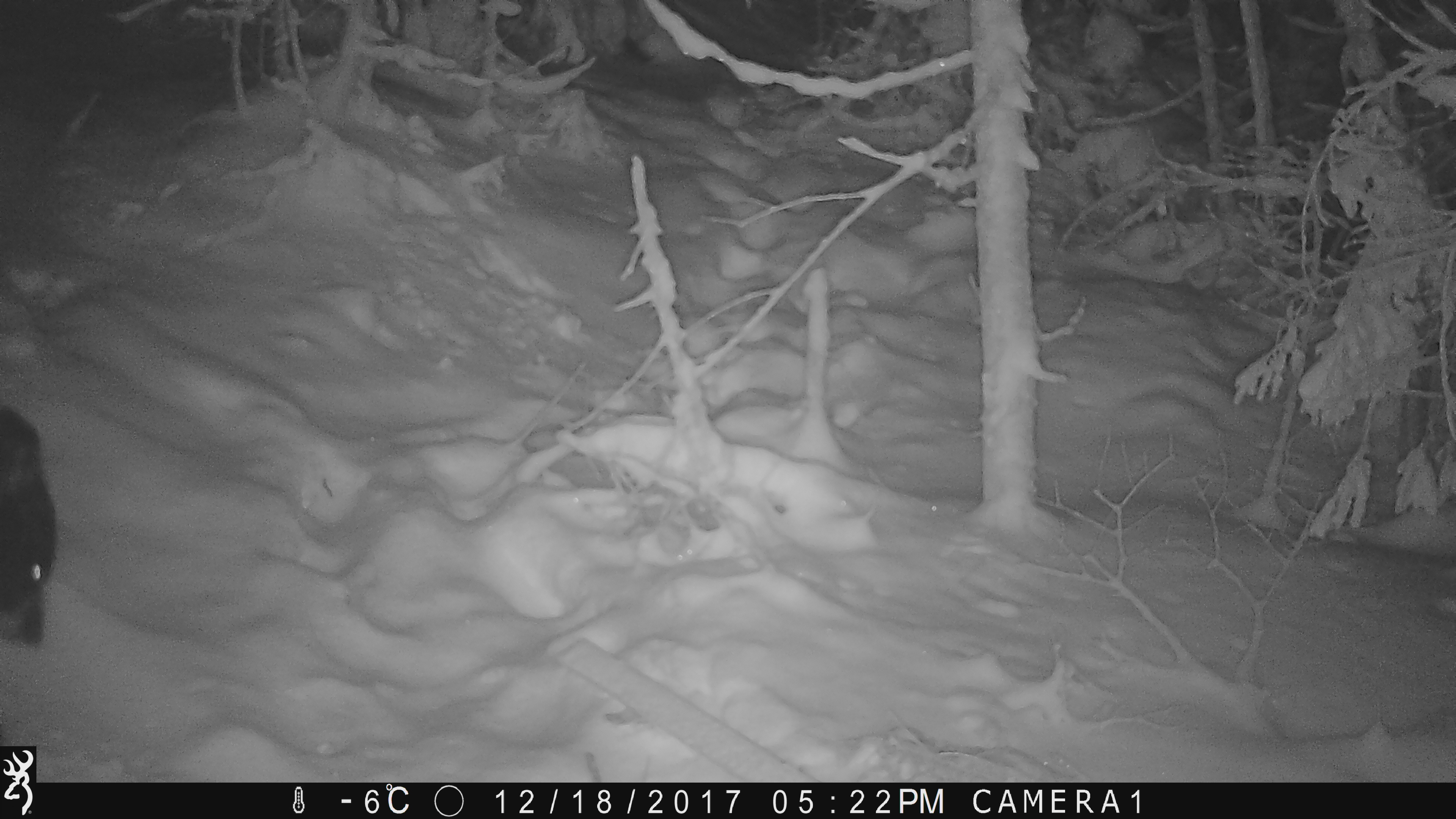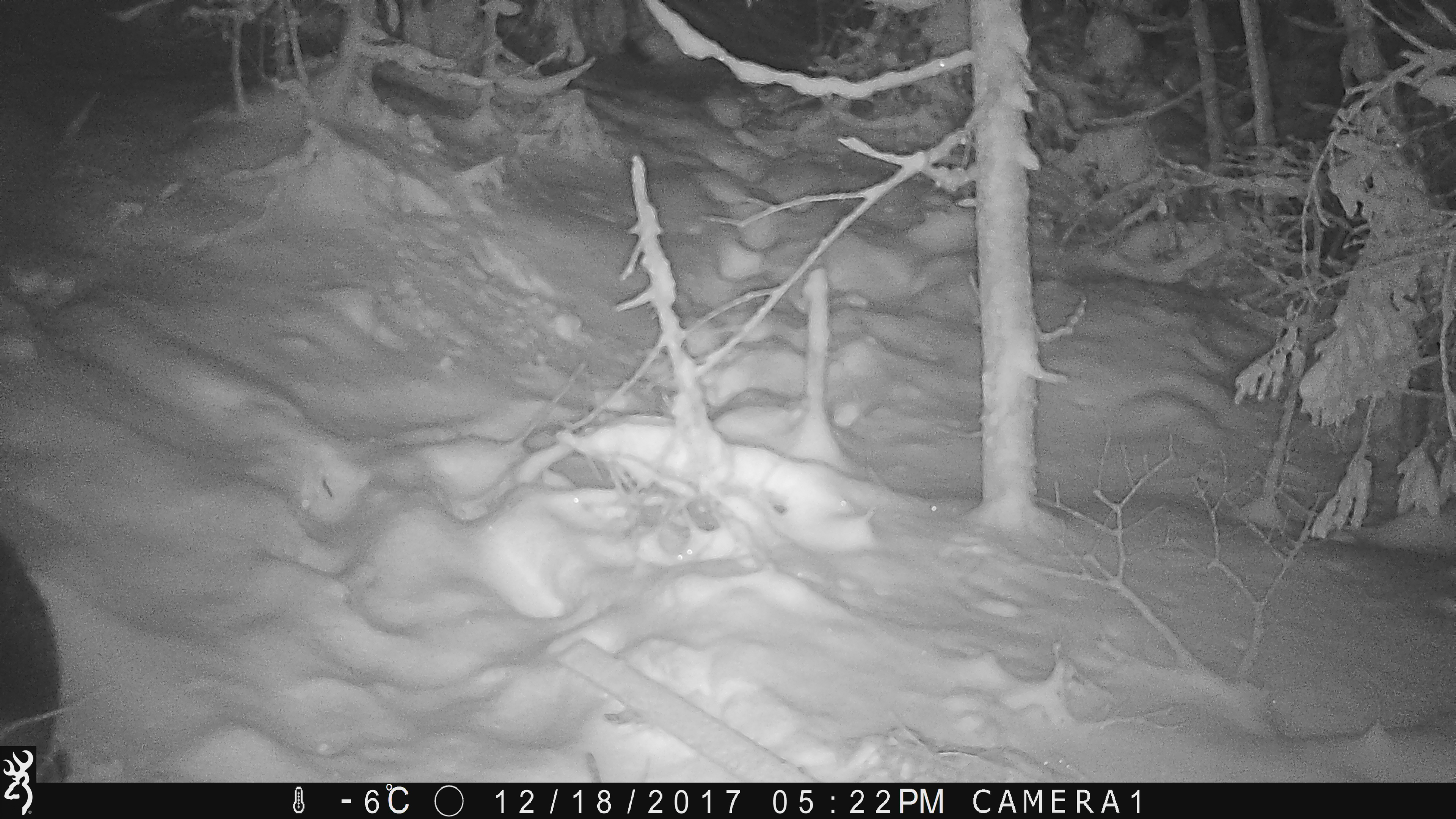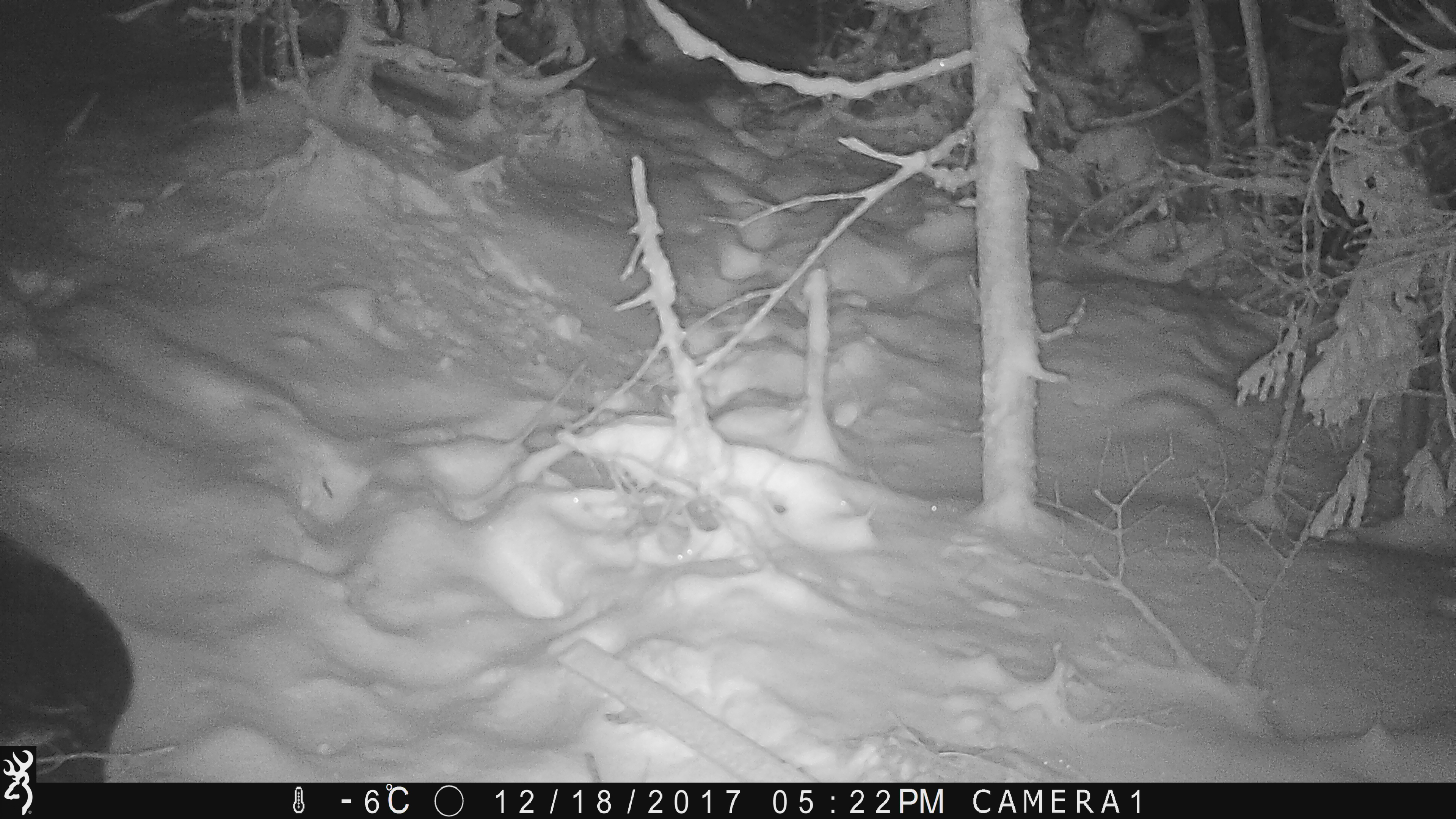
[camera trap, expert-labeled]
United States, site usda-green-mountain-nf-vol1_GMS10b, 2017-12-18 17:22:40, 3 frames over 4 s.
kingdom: Animalia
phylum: Chordata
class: Mammalia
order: Carnivora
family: Ursidae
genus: Ursus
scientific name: Ursus americanus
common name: black bear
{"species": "black bear (Ursus americanus)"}